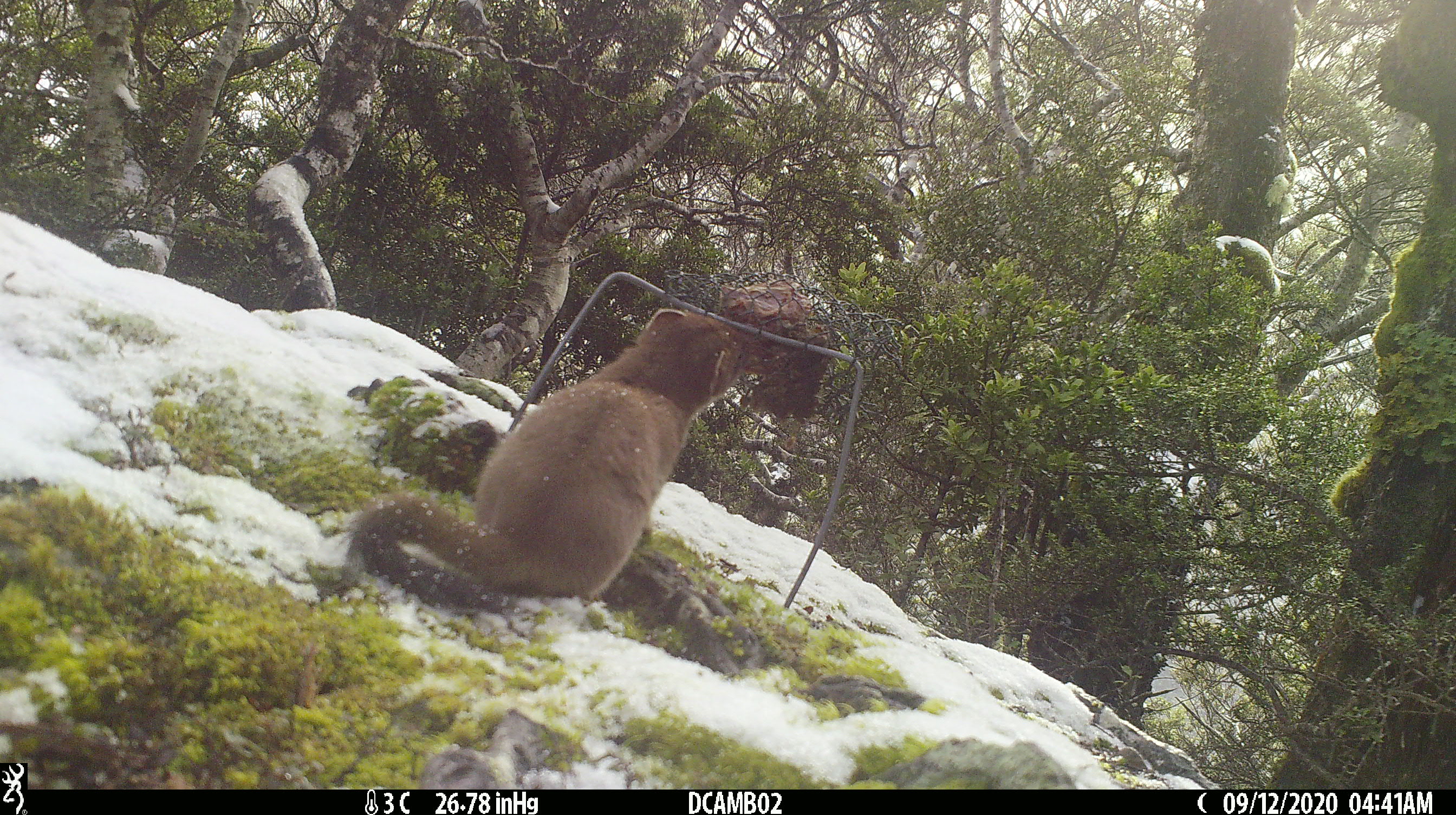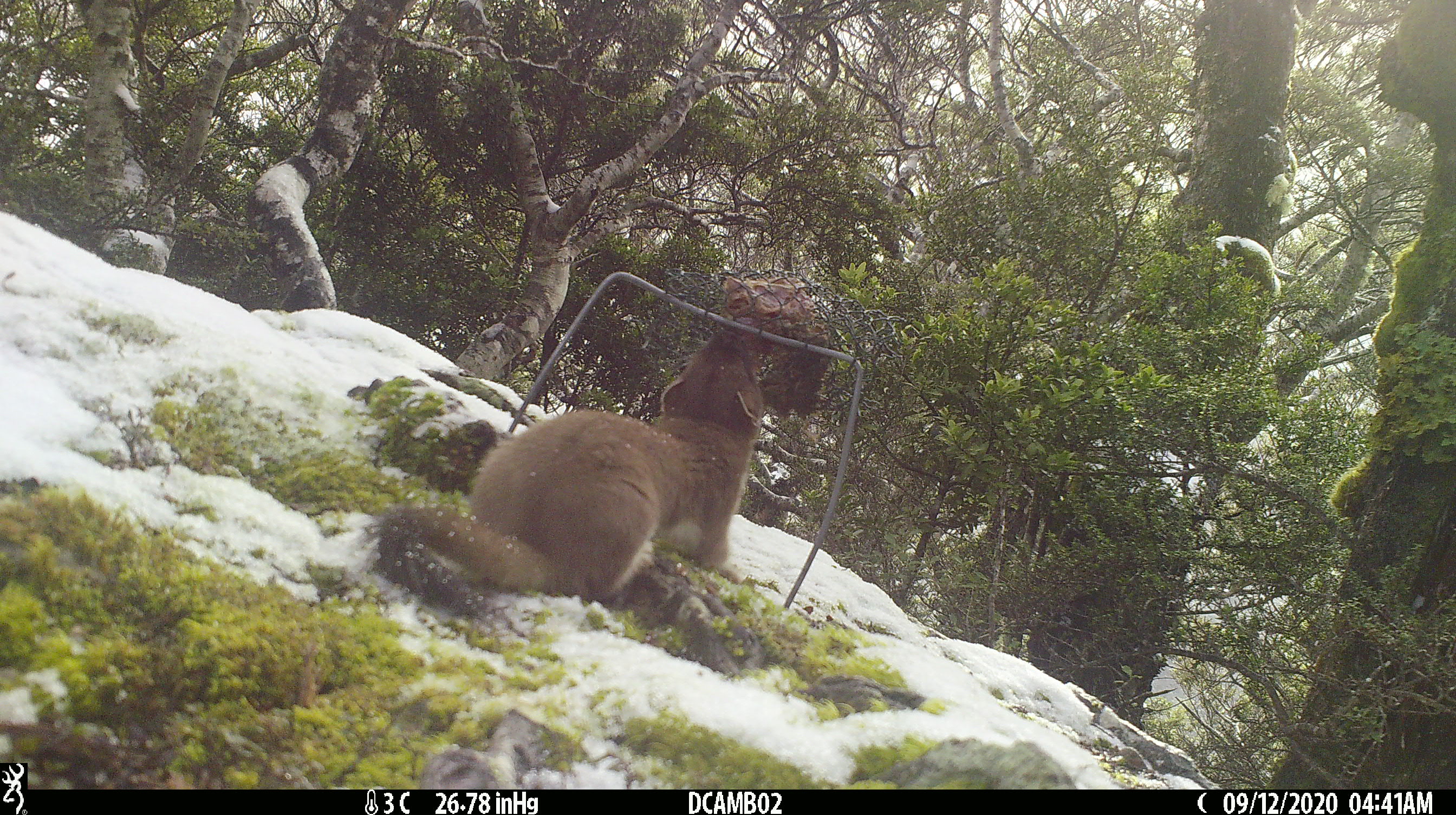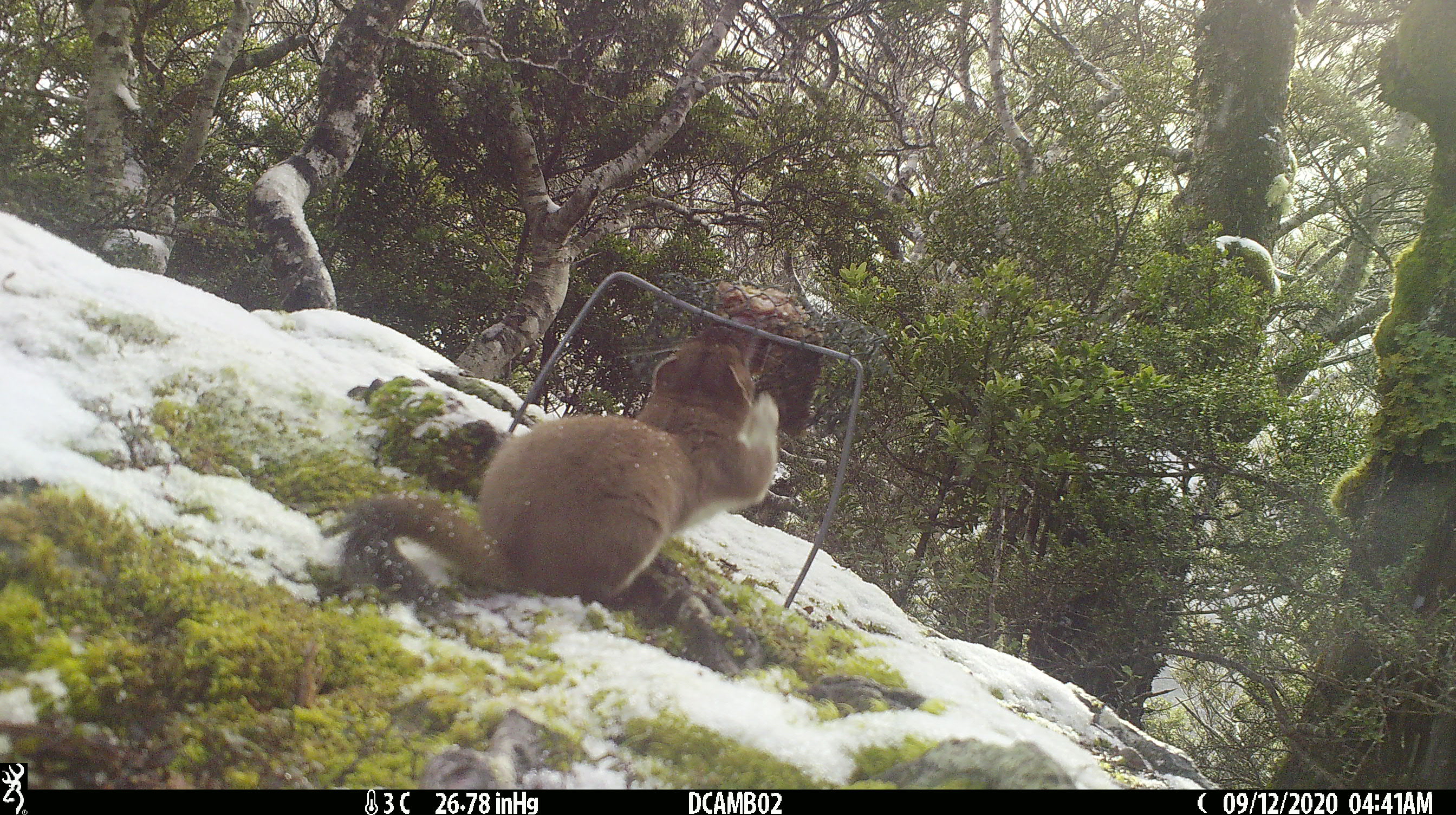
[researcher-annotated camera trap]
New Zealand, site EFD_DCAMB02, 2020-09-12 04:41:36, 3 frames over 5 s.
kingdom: Animalia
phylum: Chordata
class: Mammalia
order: Carnivora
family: Mustelidae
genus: Mustela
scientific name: Mustela erminea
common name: stoat